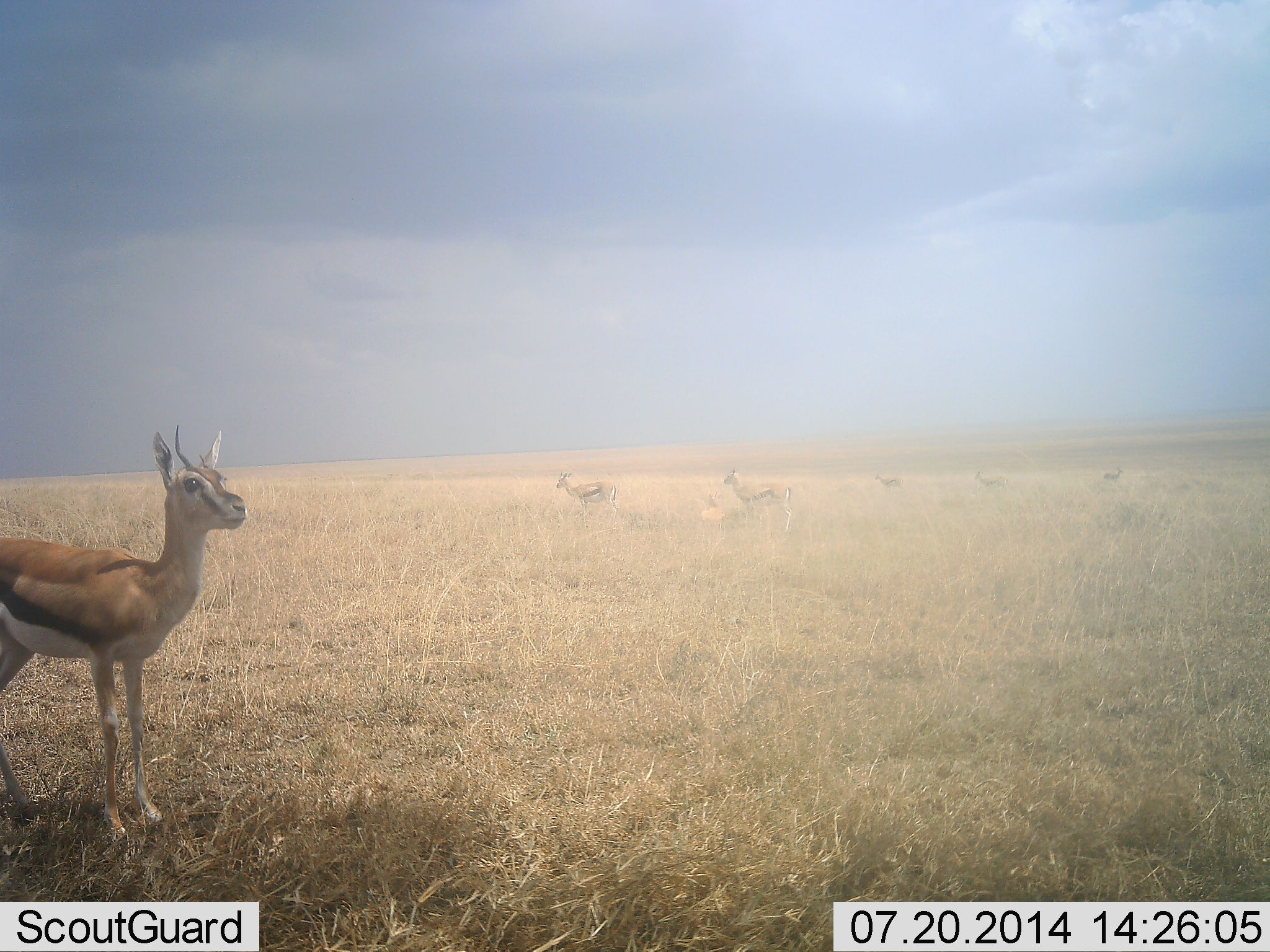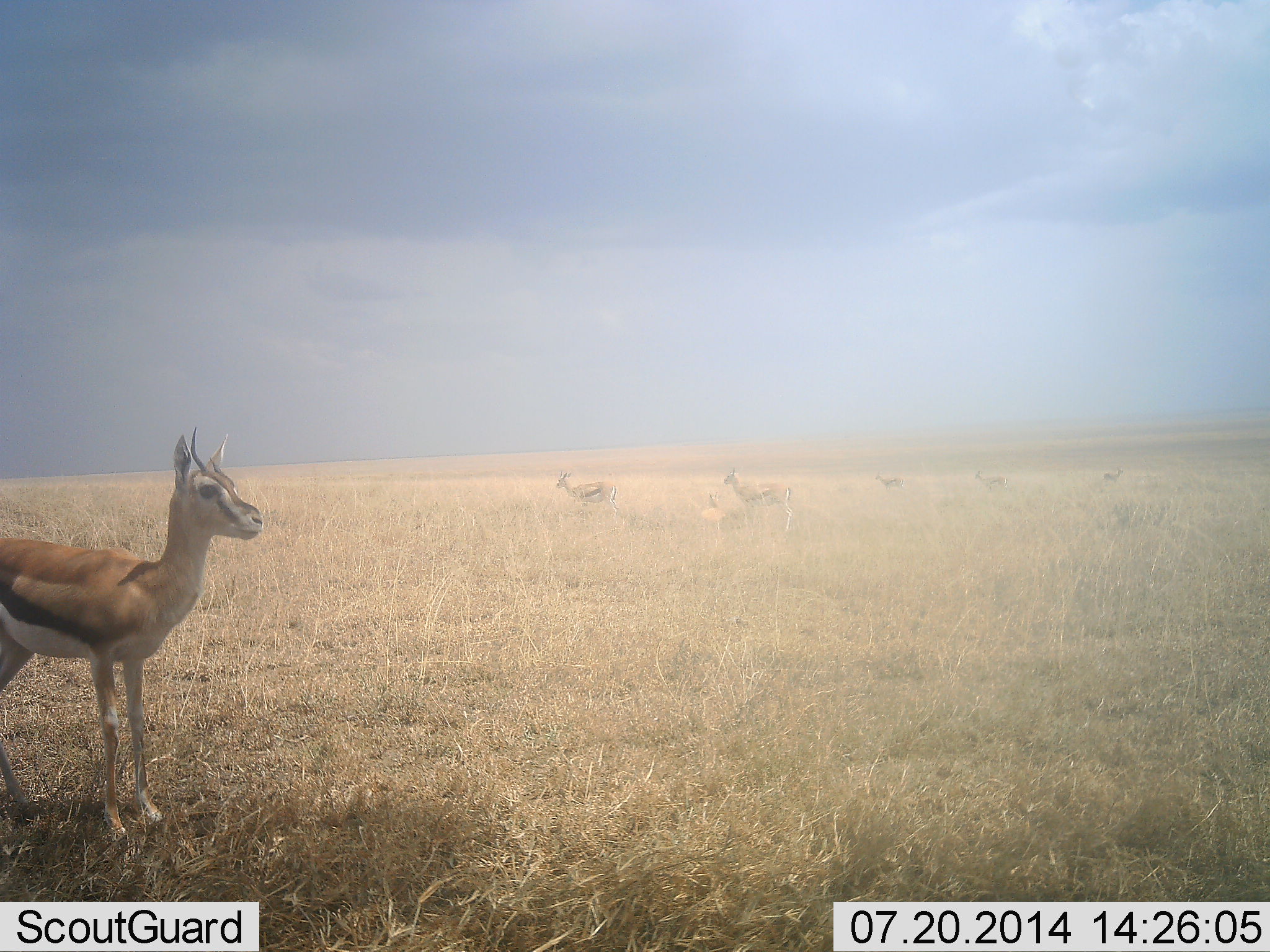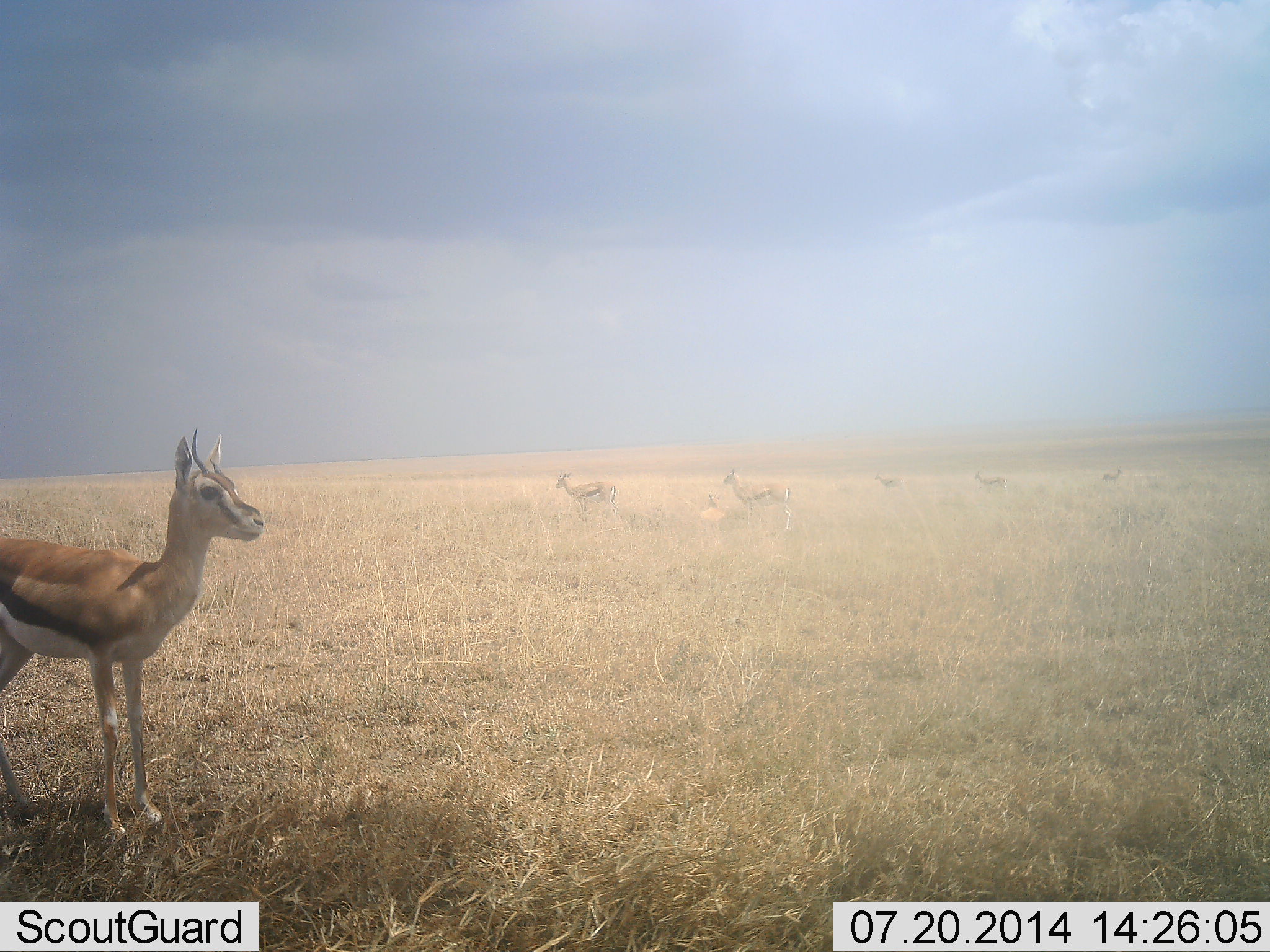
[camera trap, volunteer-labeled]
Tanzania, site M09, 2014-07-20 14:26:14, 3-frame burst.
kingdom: Animalia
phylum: Chordata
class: Mammalia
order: Artiodactyla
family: Bovidae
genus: Eudorcas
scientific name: Eudorcas thomsonii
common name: thomson's gazelle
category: gazellethomsons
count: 6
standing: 100%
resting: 20%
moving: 10%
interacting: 0%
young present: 0%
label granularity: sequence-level